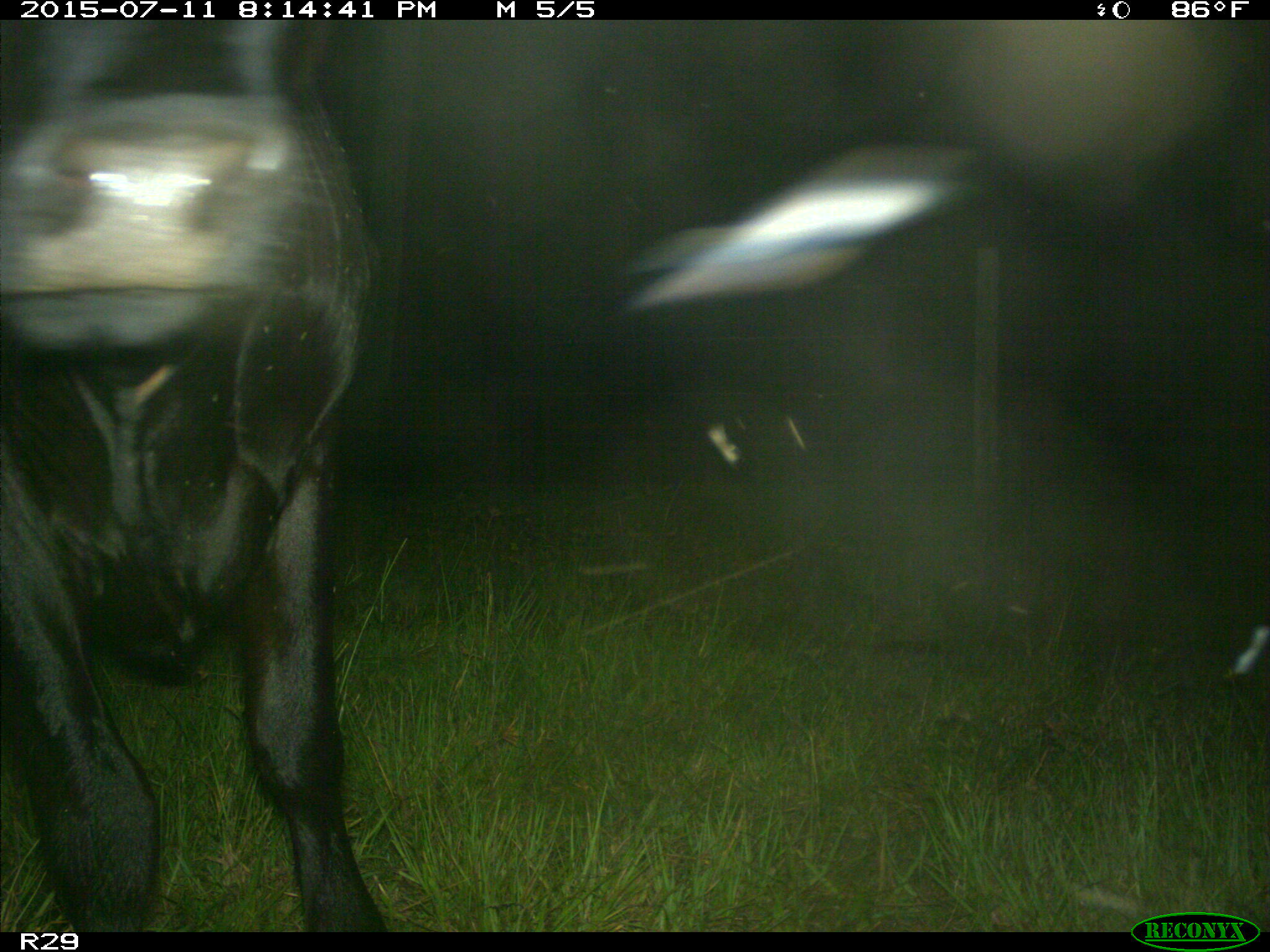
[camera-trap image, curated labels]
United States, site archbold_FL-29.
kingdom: Animalia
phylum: Chordata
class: Mammalia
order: Artiodactyla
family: Bovidae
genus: Bos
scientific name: Bos taurus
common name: domestic cow